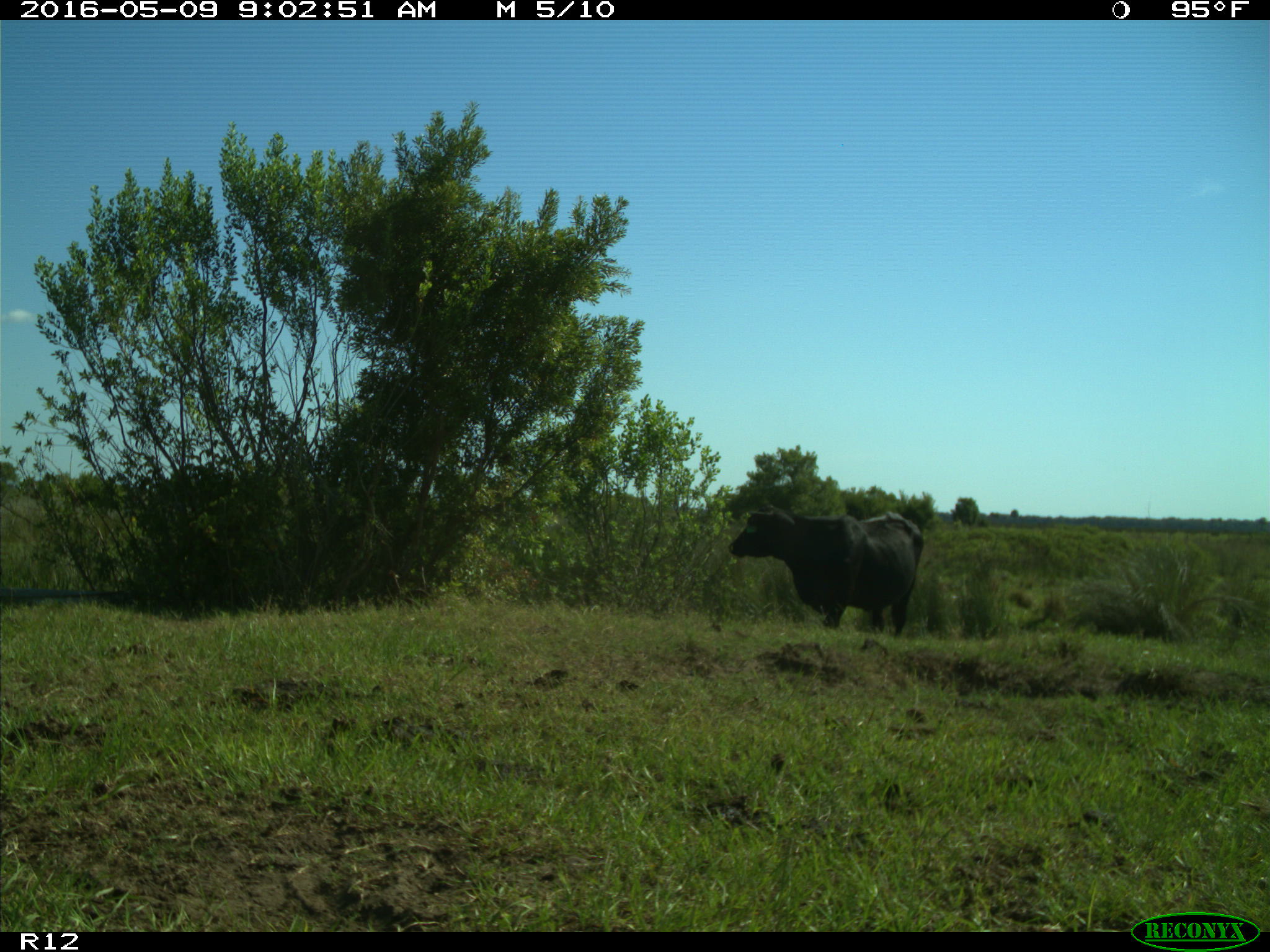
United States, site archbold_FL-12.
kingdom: Animalia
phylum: Chordata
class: Mammalia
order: Artiodactyla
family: Bovidae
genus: Bos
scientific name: Bos taurus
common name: domestic cow